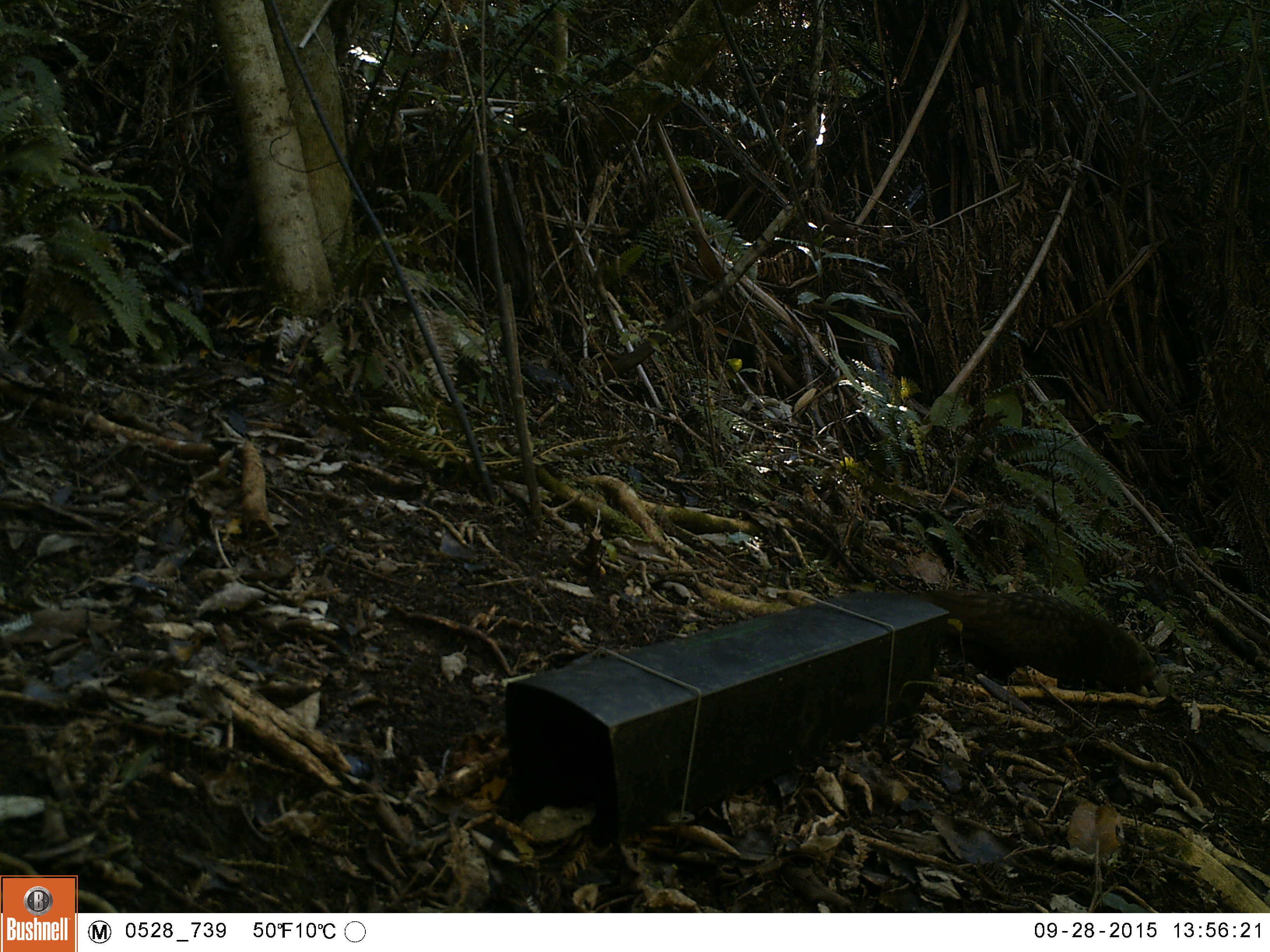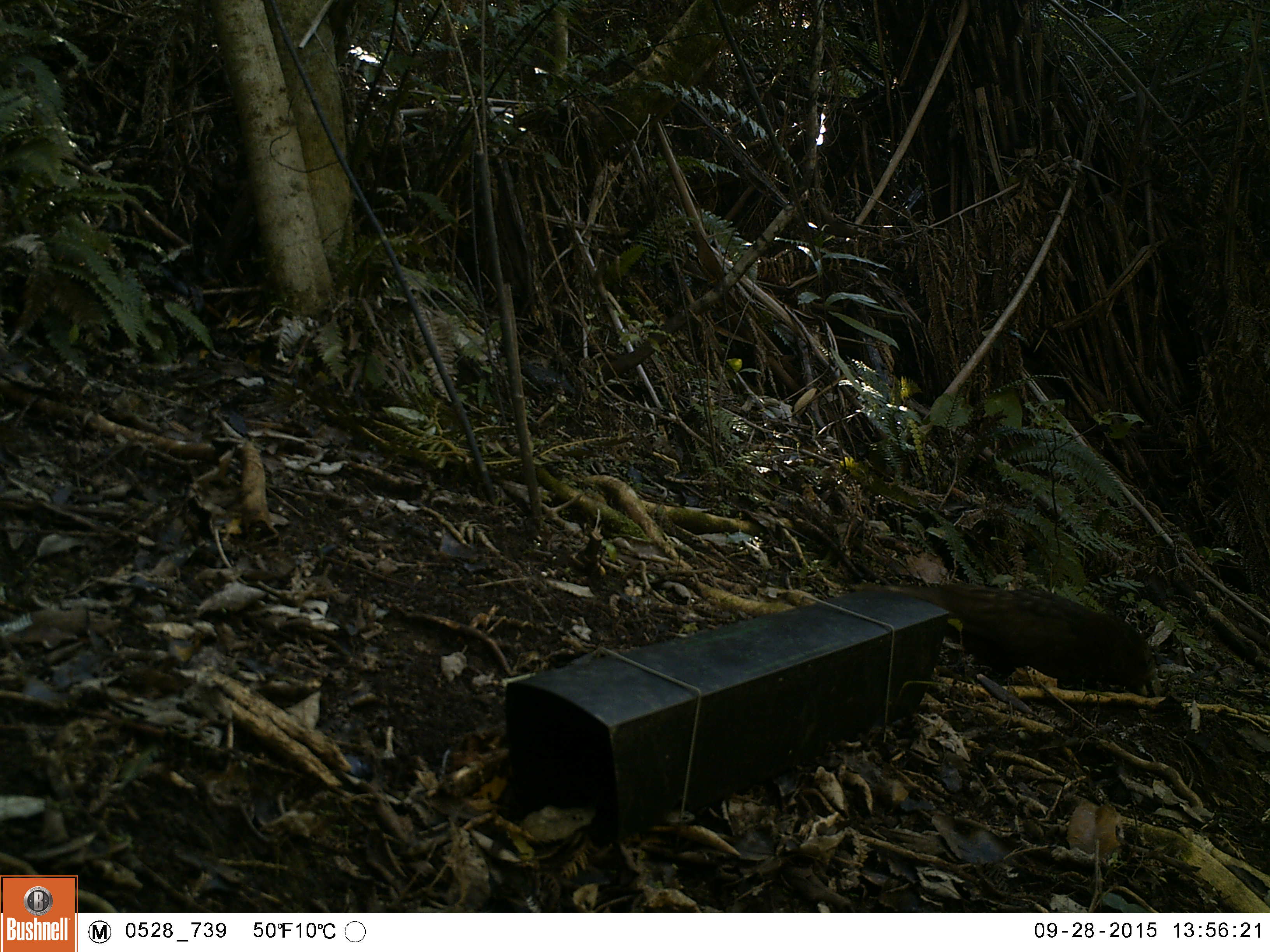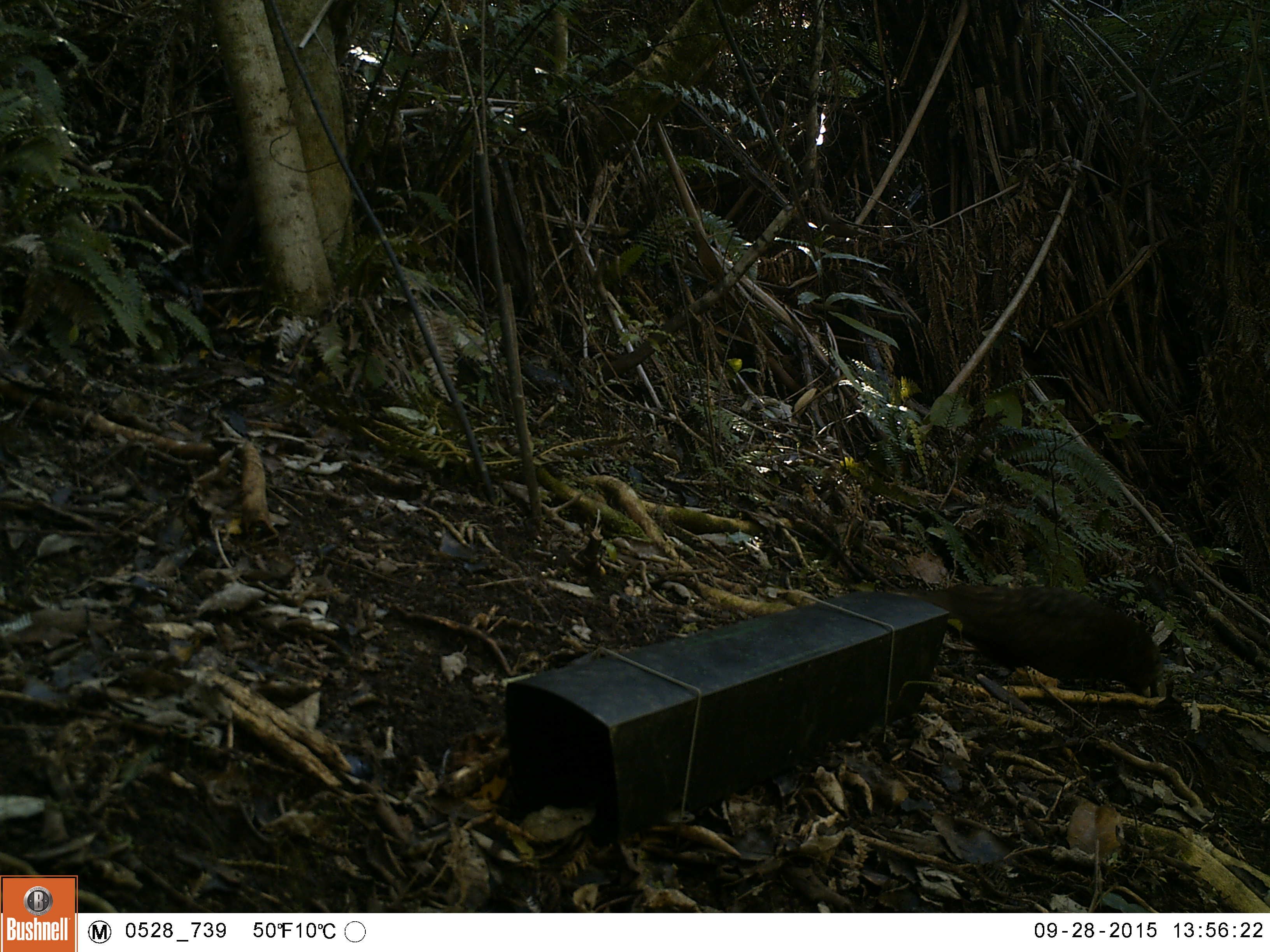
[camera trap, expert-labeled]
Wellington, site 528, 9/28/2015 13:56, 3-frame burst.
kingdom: Animalia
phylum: Chordata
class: Aves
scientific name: Aves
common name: bird